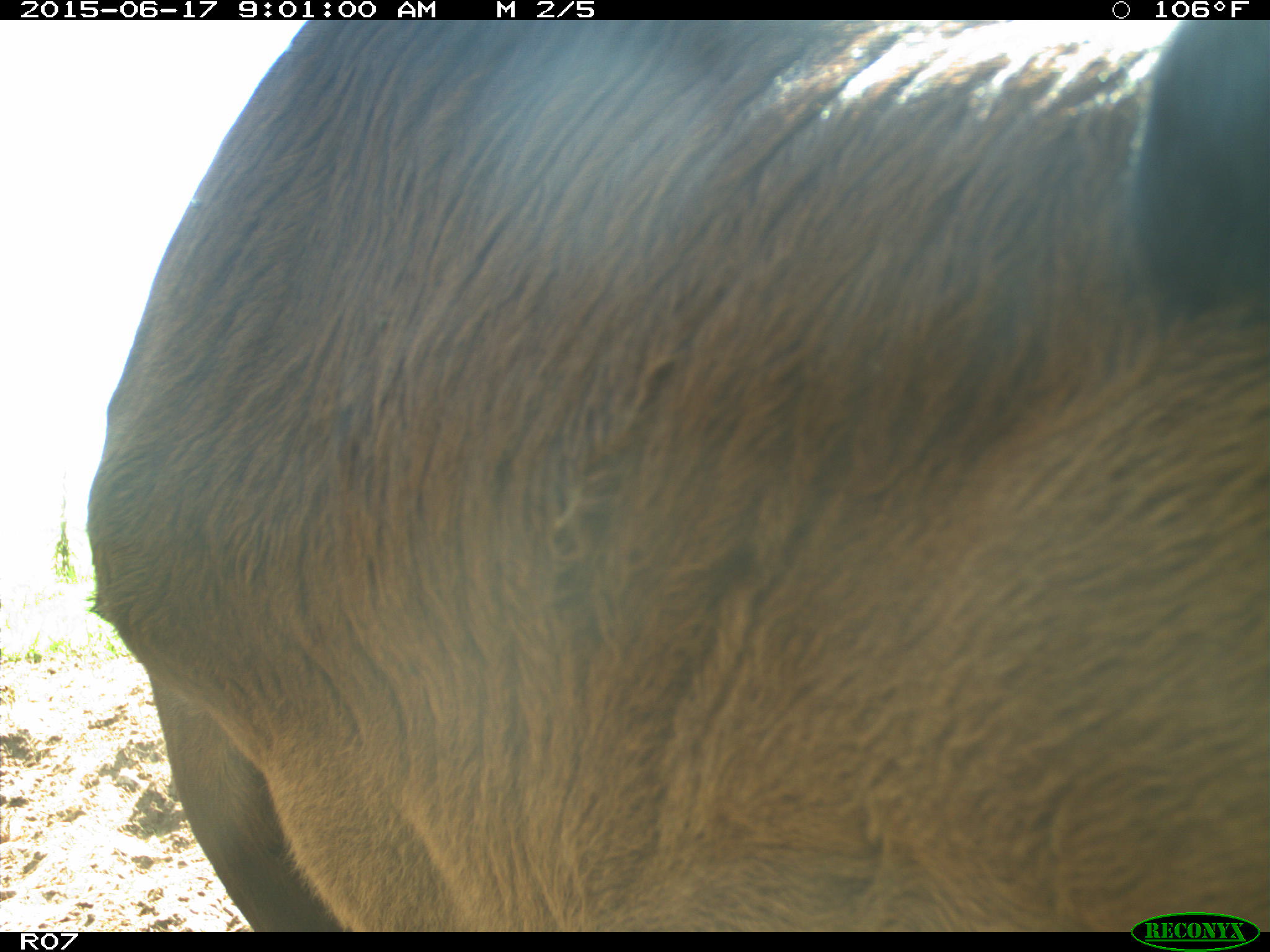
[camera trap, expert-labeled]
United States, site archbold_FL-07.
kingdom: Animalia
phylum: Chordata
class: Mammalia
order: Artiodactyla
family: Bovidae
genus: Bos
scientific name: Bos taurus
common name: domestic cow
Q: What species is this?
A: Bos taurus (domestic cow).